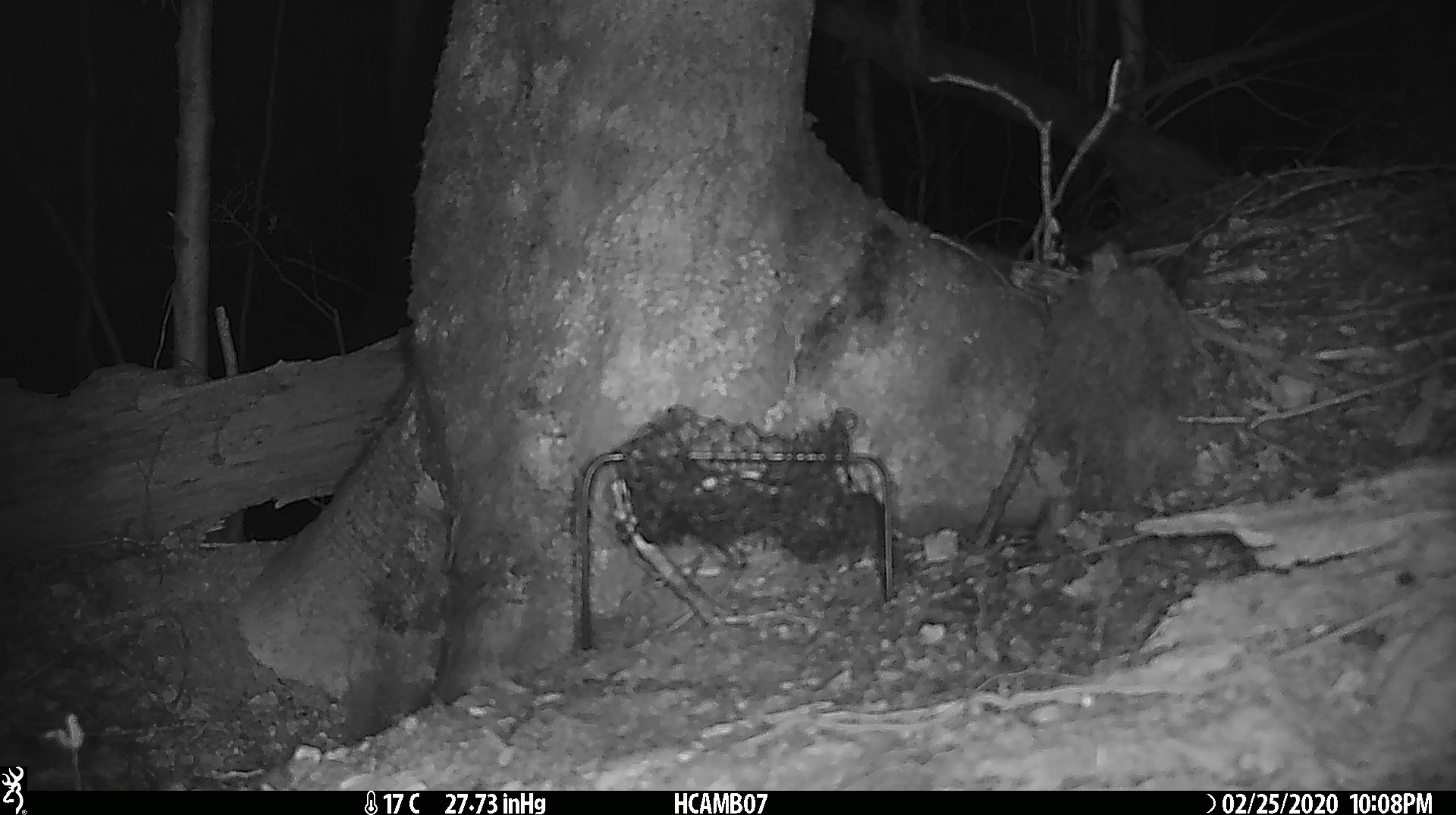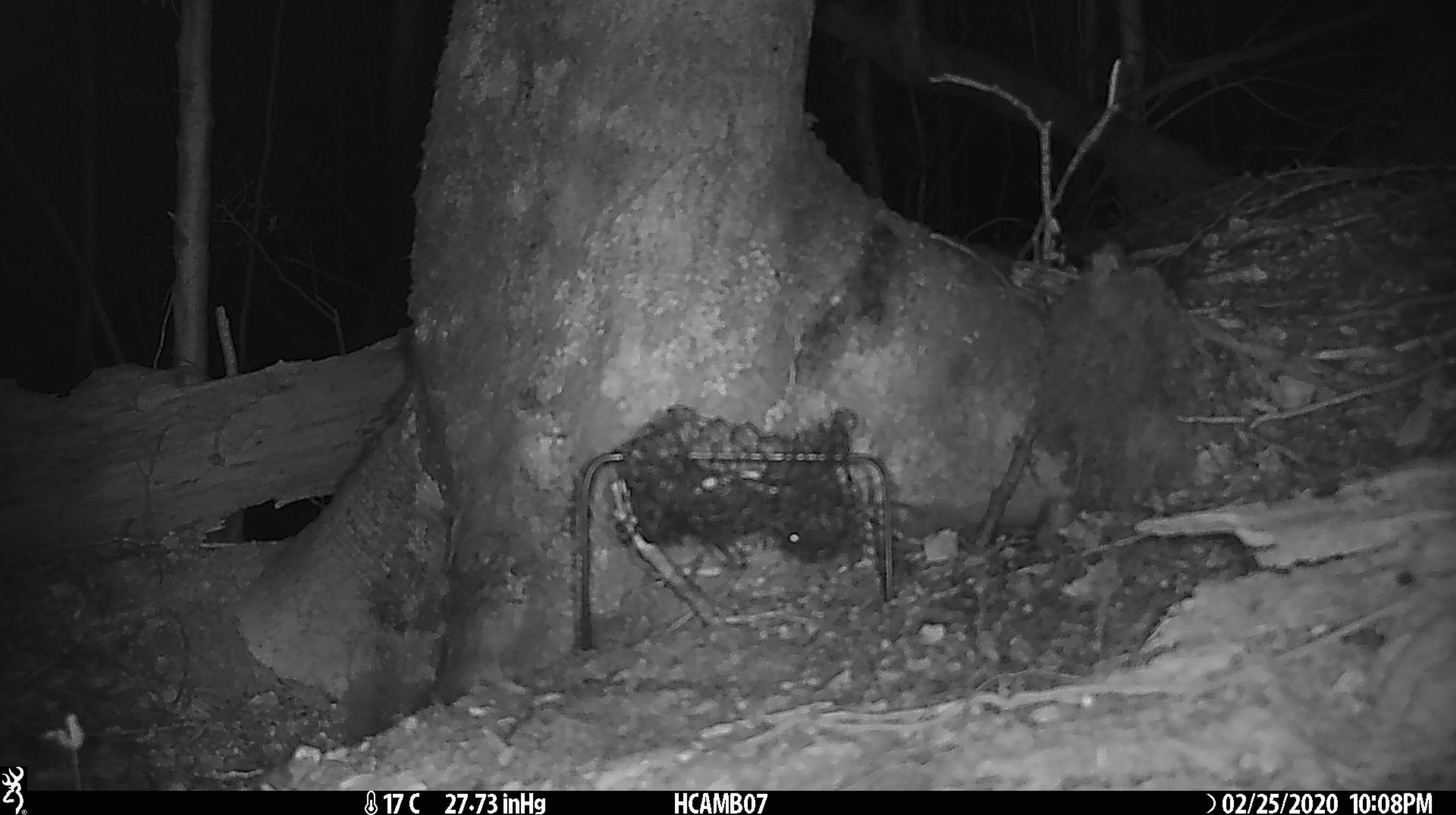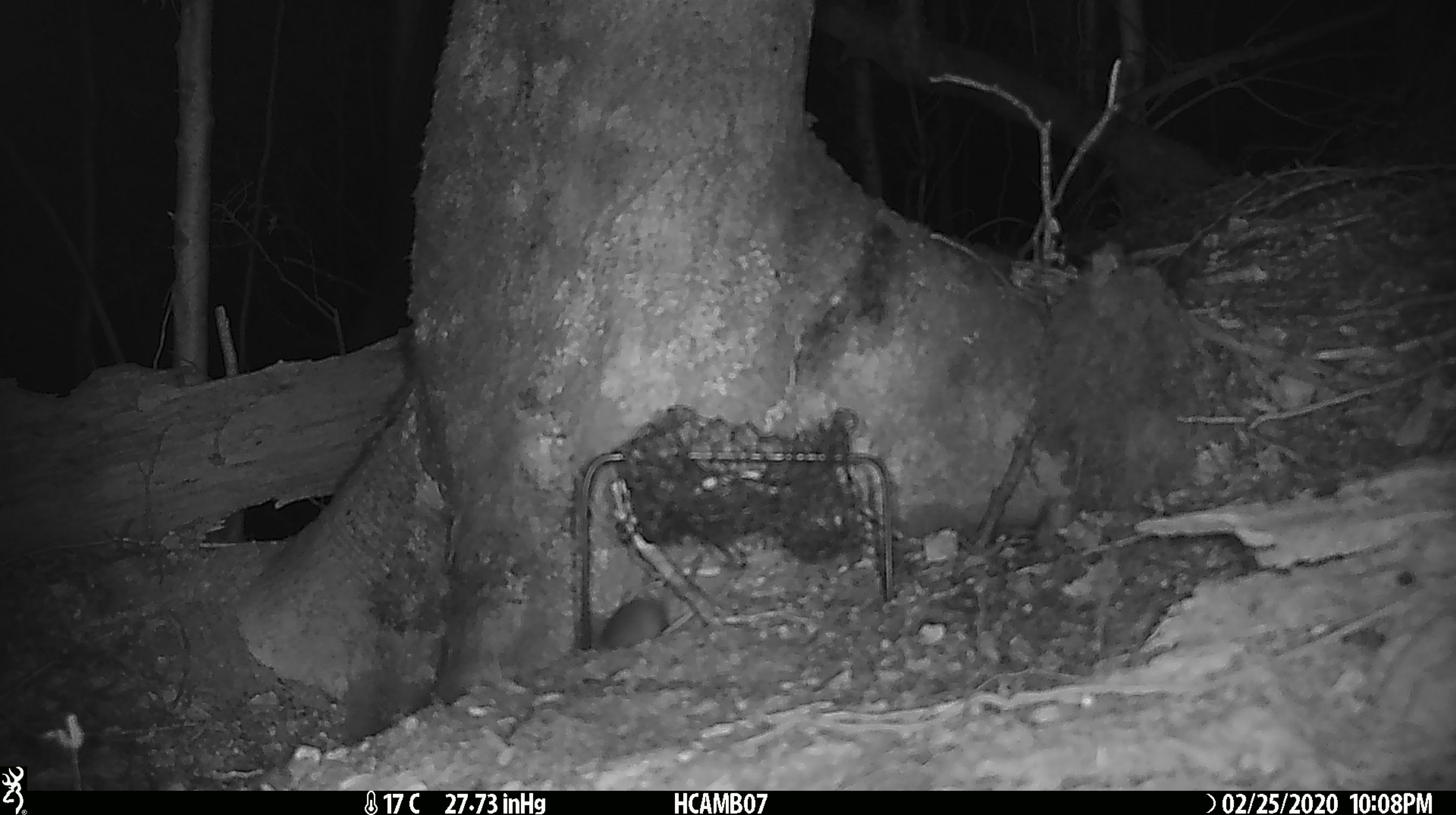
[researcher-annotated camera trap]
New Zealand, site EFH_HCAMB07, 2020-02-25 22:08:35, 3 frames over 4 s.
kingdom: Animalia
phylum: Chordata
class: Mammalia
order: Rodentia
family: Muridae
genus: Mus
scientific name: Mus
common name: mouse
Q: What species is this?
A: Mouse (Mus).